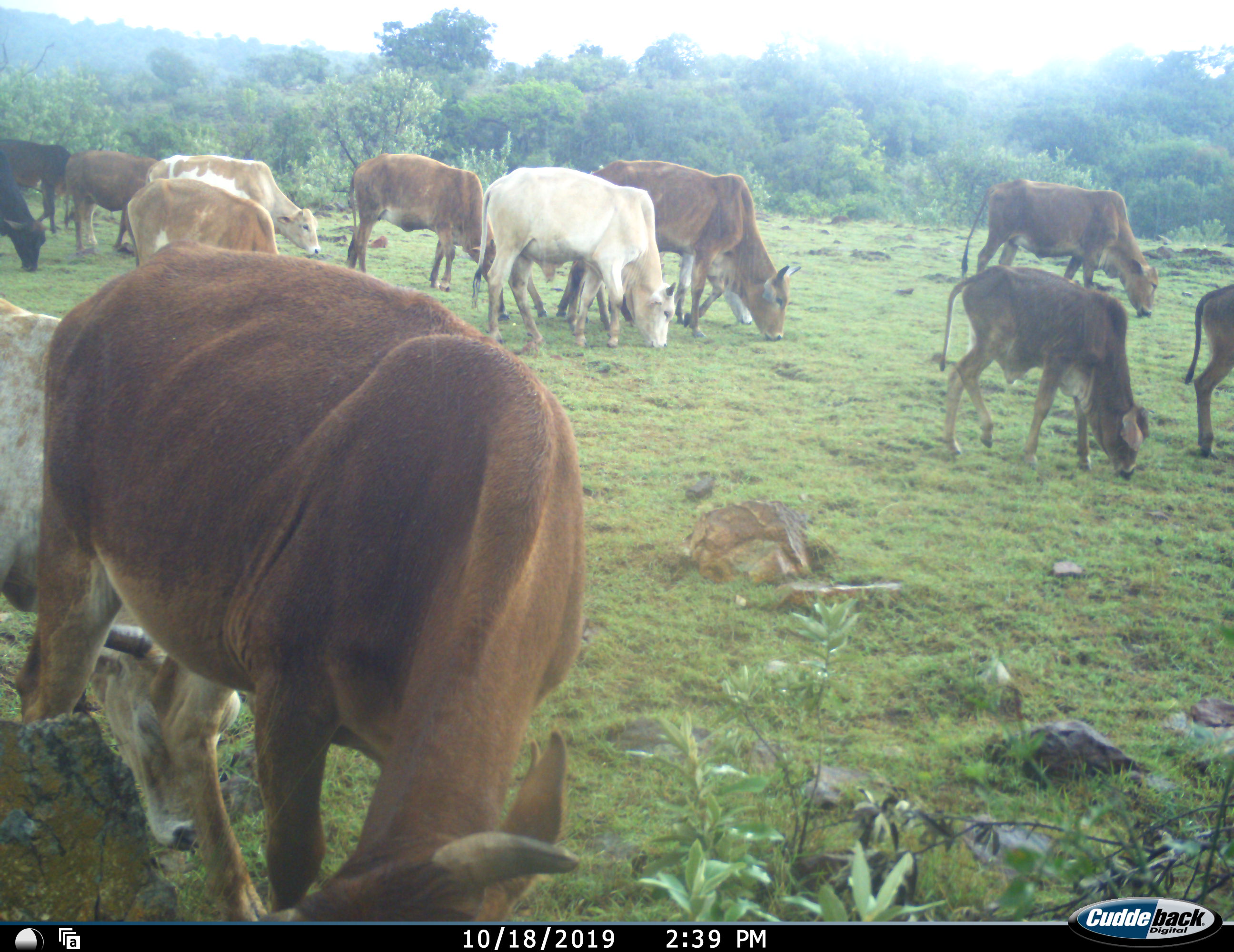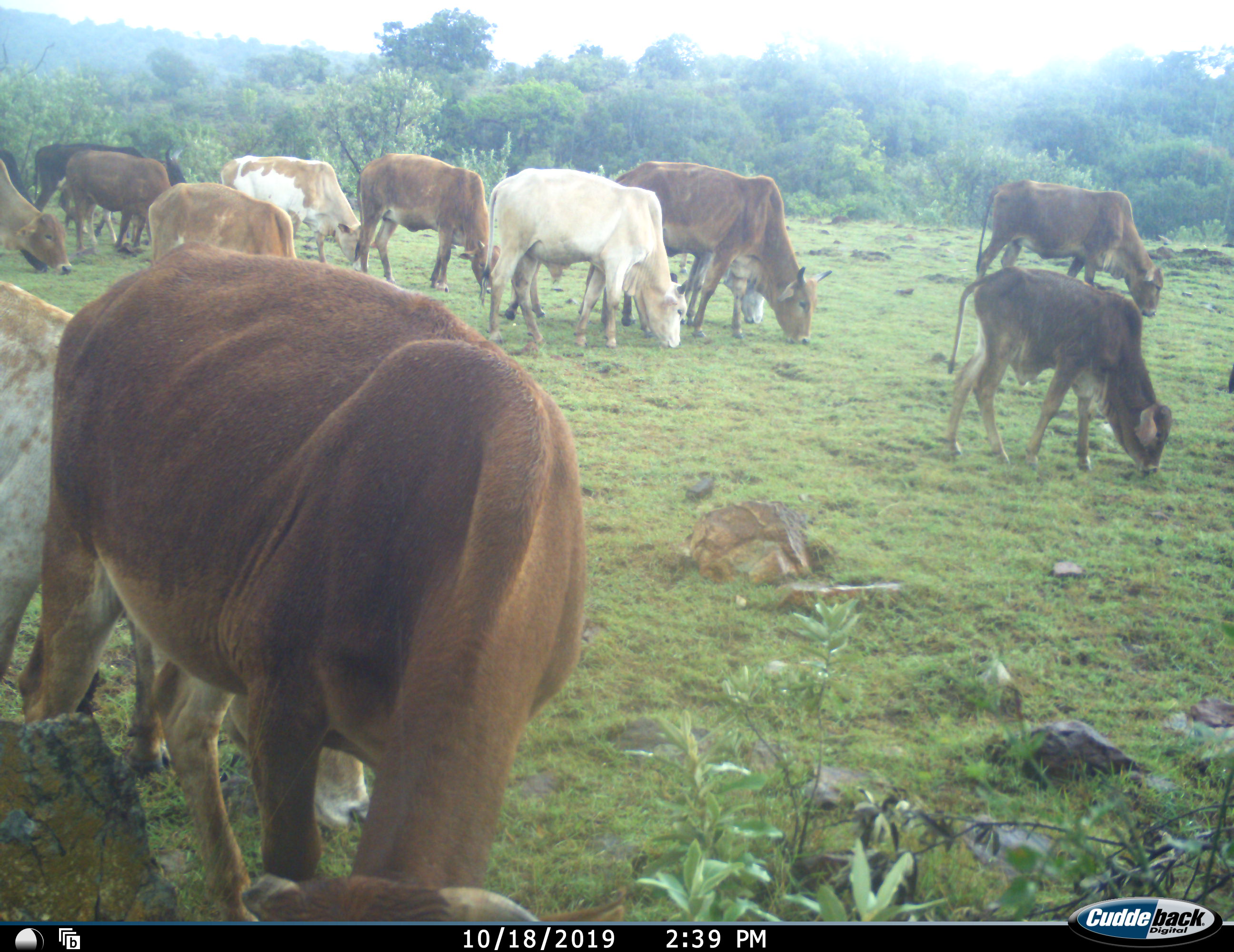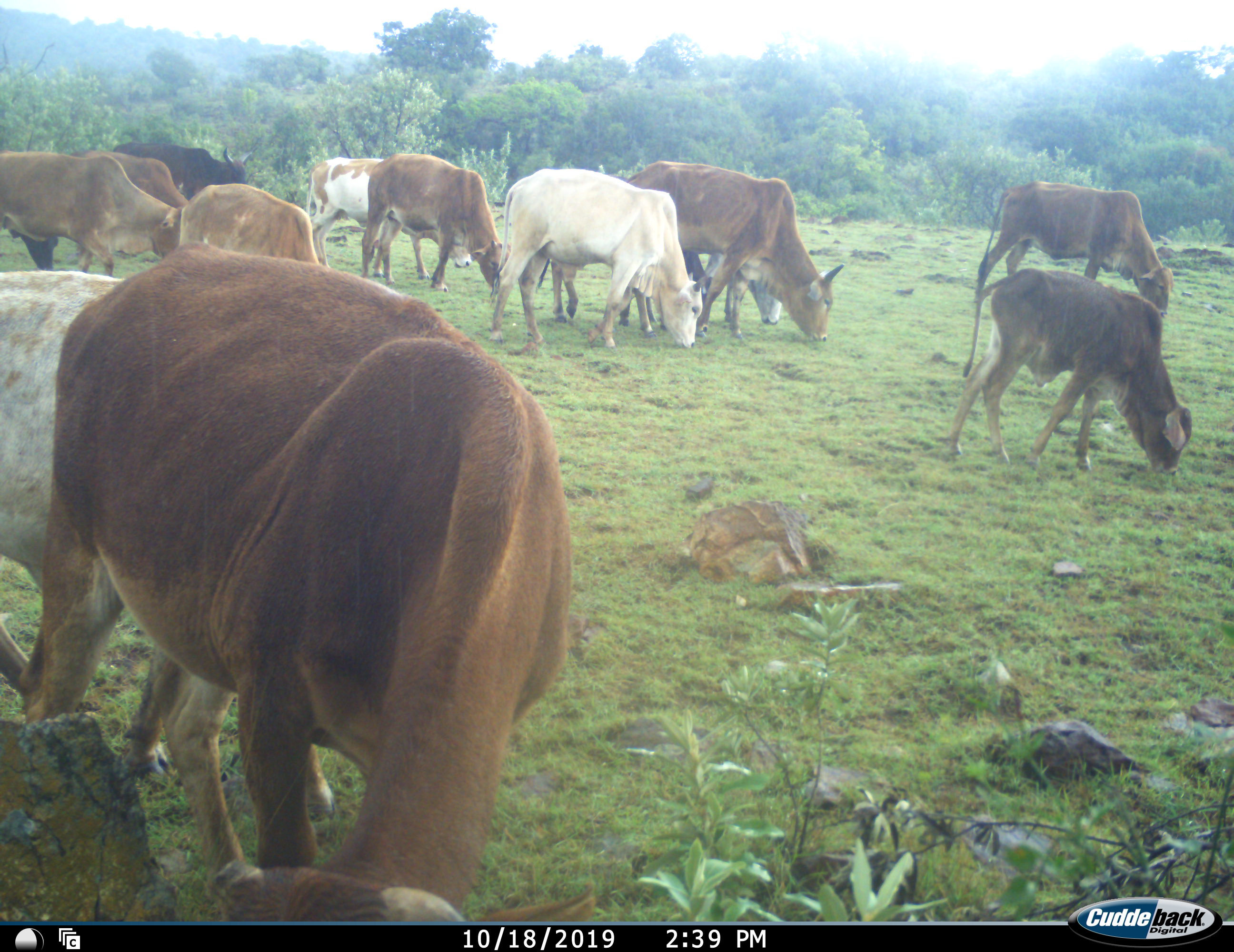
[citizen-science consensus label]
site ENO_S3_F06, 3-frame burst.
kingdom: Animalia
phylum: Chordata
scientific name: Vertebrata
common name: domestic animal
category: domesticanimal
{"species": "domesticanimal (domestic animal) (Vertebrata)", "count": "11-50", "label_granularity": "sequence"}